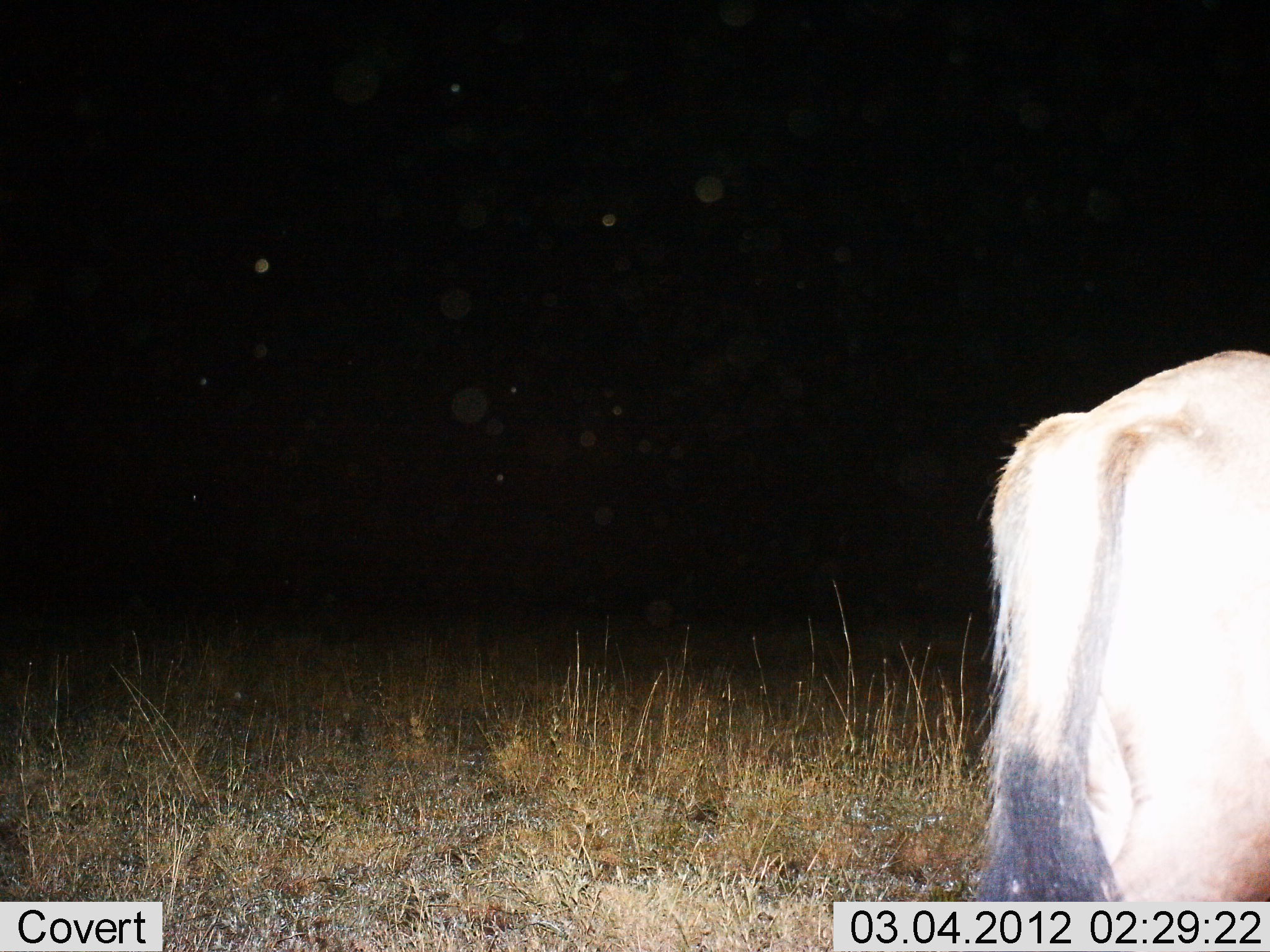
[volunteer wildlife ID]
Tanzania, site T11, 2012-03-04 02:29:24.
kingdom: Animalia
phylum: Chordata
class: Mammalia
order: Artiodactyla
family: Bovidae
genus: Connochaetes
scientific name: Connochaetes taurinus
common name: blue wildebeest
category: wildebeest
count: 1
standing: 100%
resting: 0%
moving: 0%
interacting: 0%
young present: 0%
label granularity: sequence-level